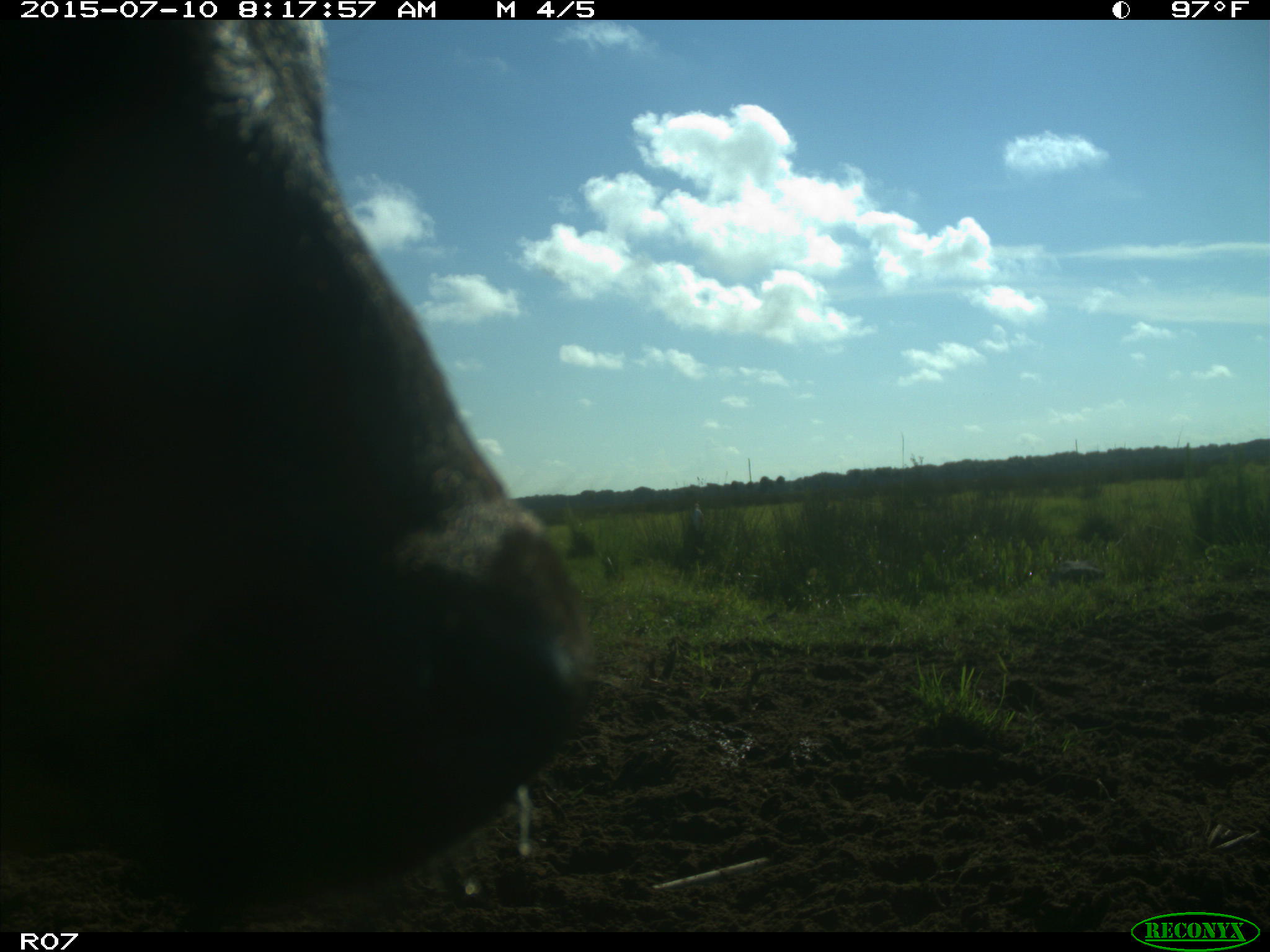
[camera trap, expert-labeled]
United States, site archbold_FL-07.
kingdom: Animalia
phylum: Chordata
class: Mammalia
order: Artiodactyla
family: Bovidae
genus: Bos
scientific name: Bos taurus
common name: domestic cow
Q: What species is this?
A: Bos taurus (domestic cow).